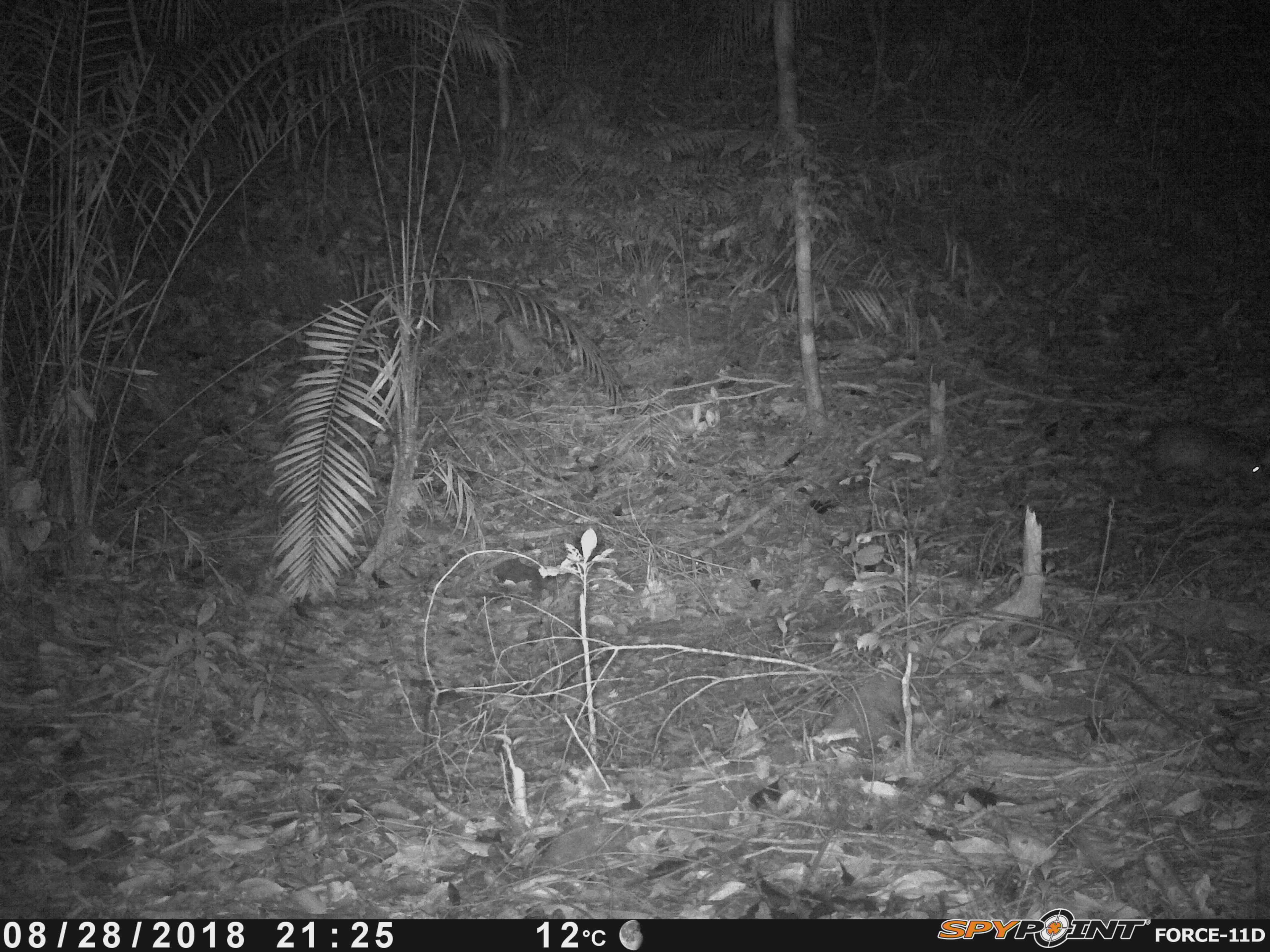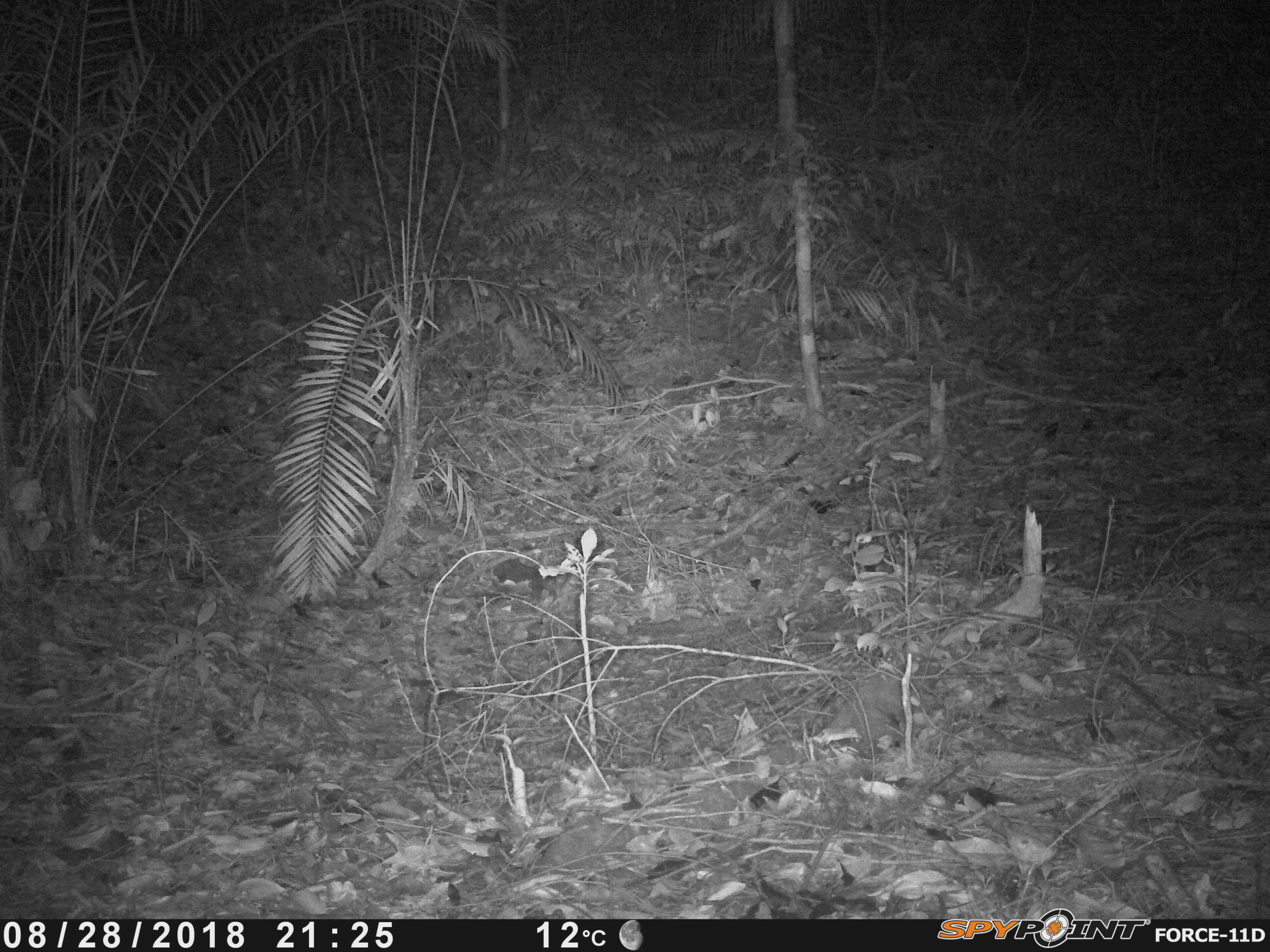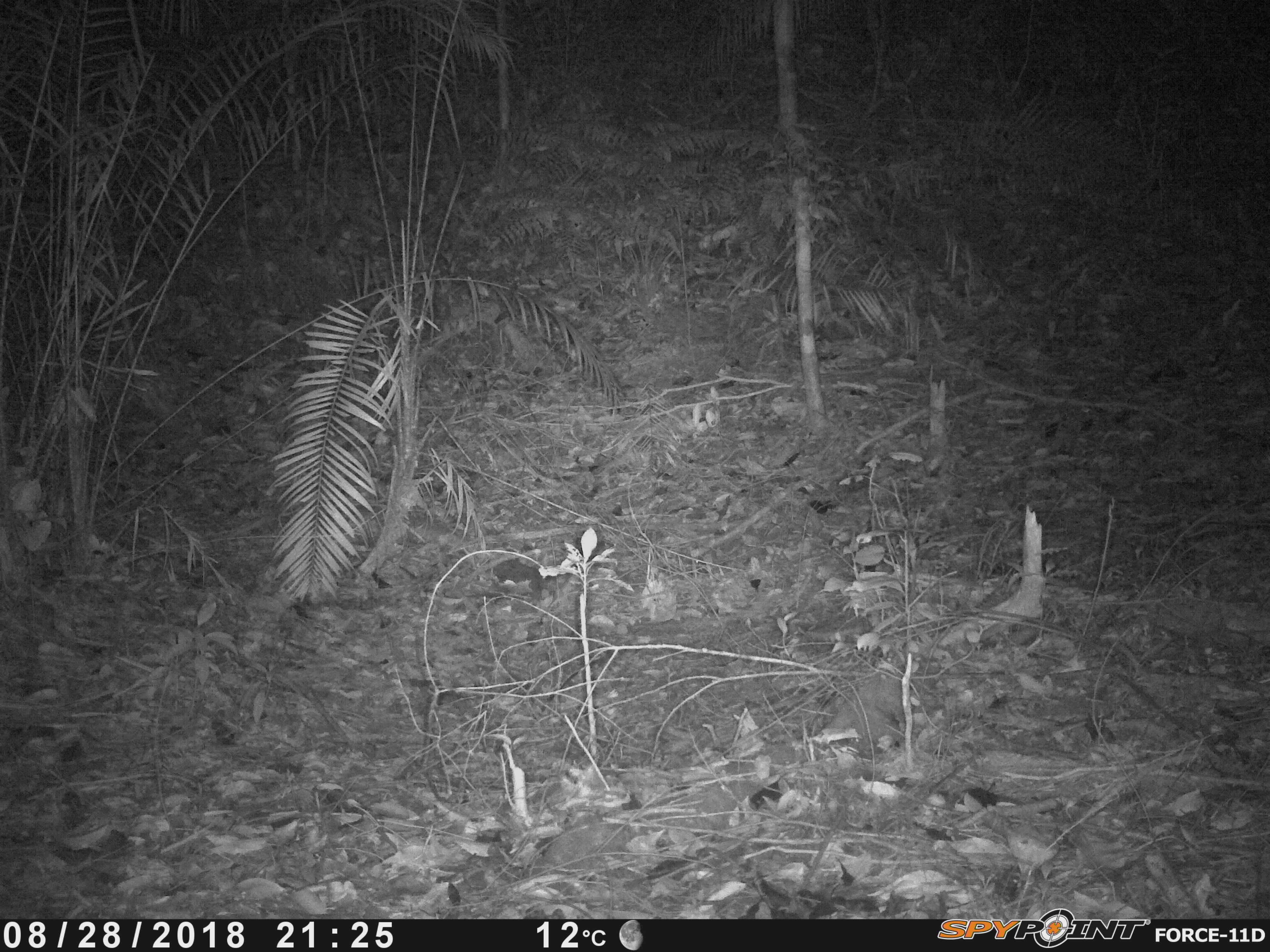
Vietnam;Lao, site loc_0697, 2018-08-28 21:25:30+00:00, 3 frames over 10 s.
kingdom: Animalia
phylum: Chordata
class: Mammalia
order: Rodentia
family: Hystricidae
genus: Atherurus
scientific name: Atherurus macrourus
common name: asiatic brush-tailed porcupine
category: asiatic brush tailed porcupine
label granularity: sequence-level